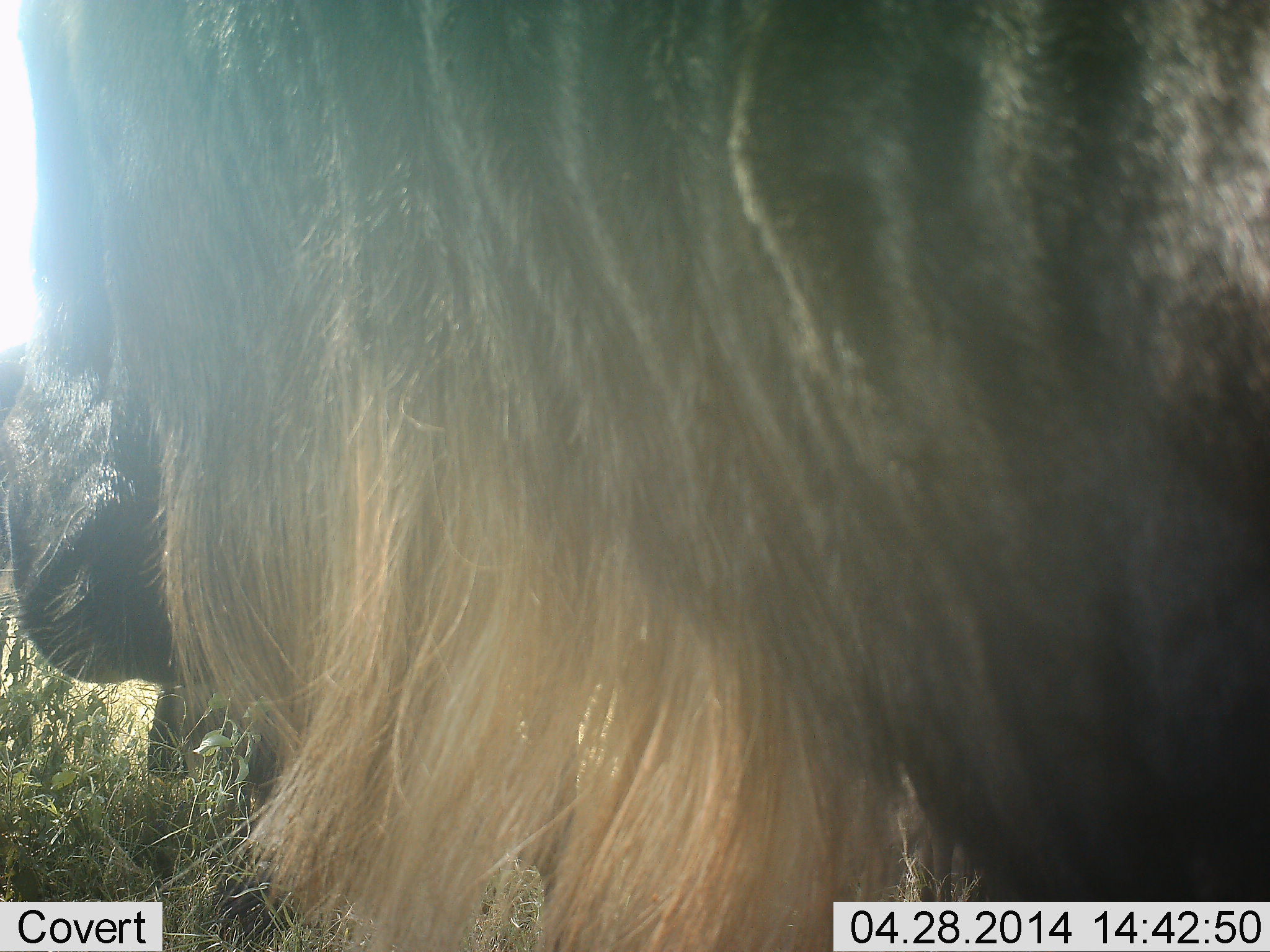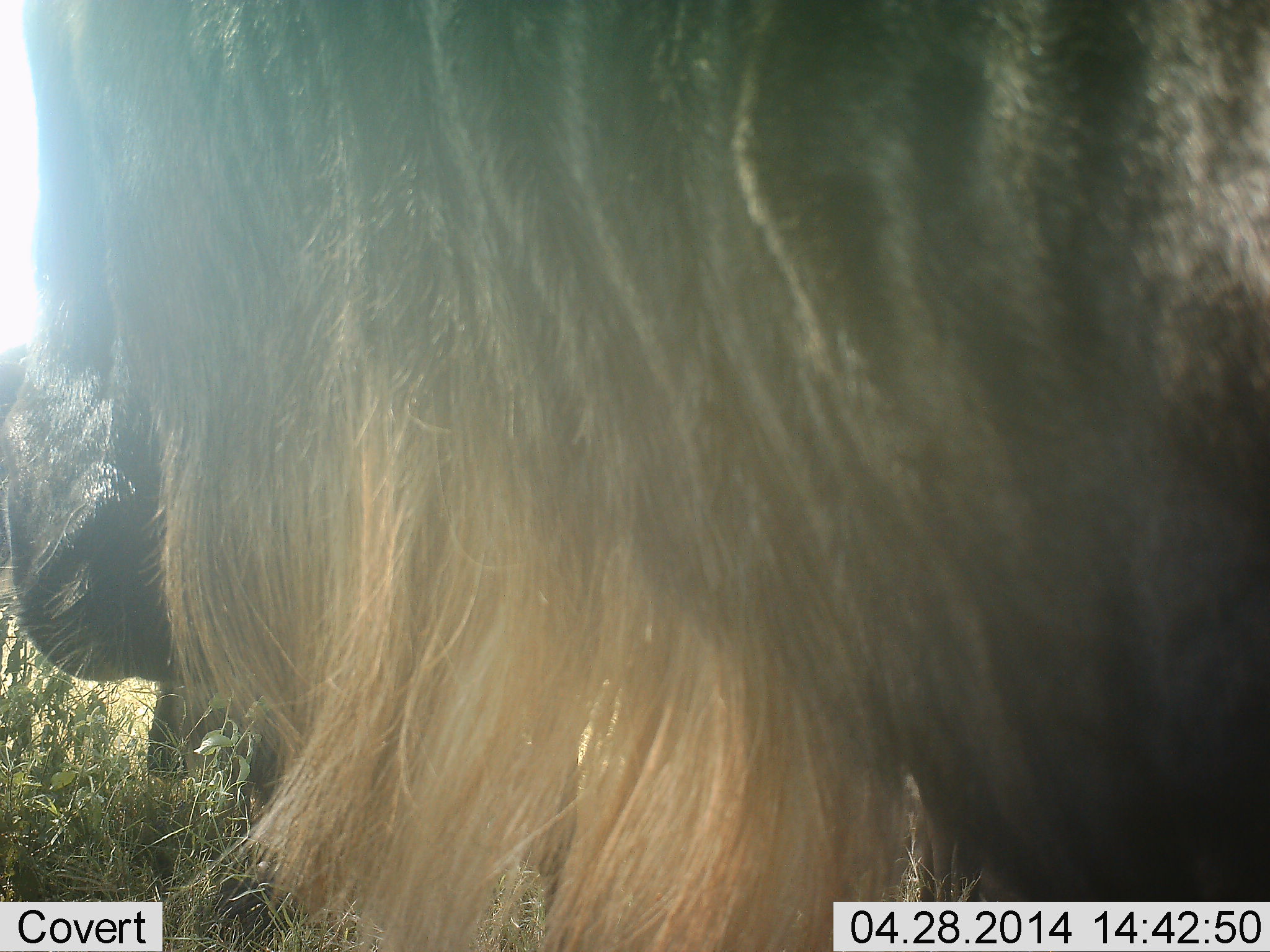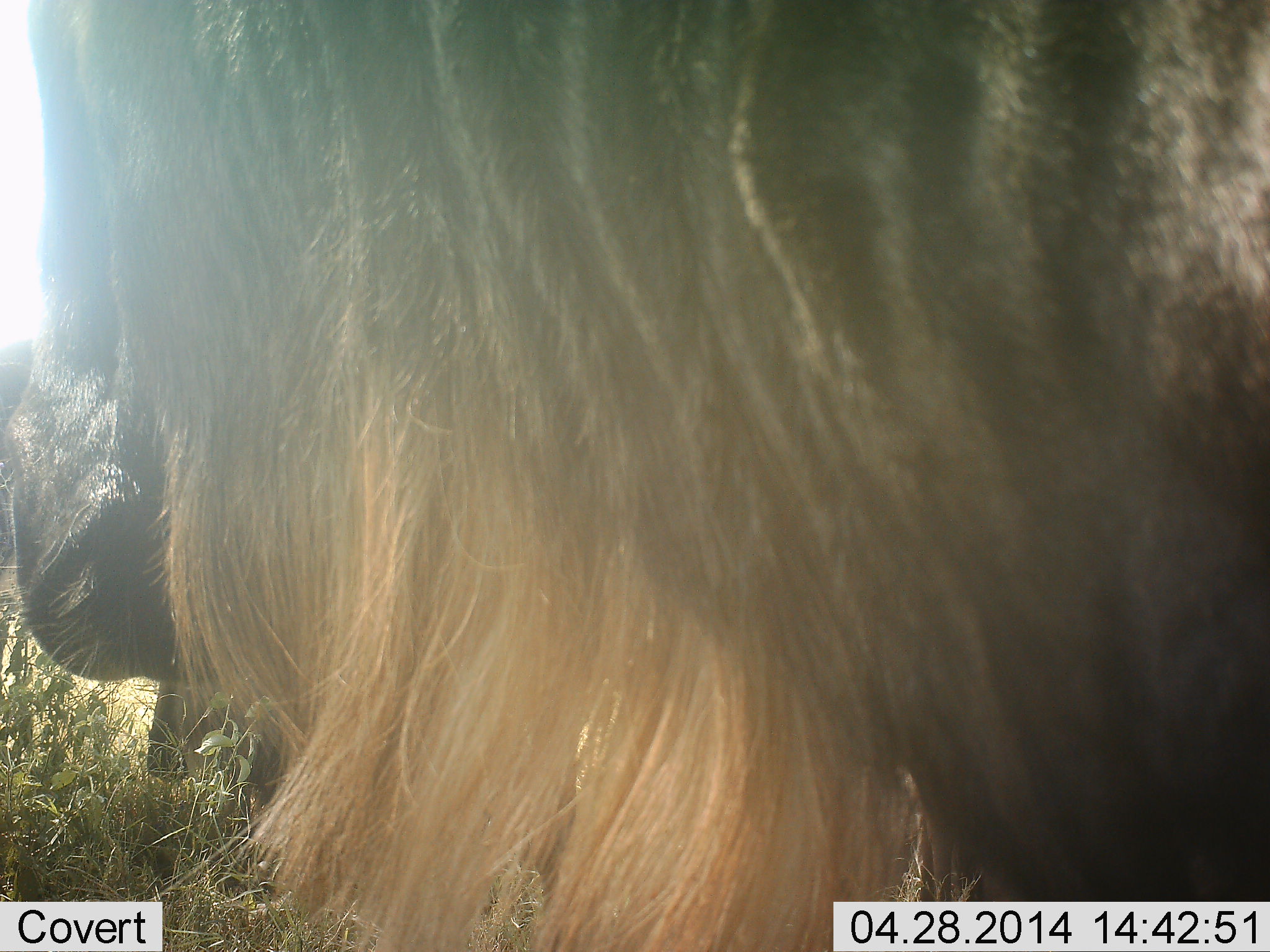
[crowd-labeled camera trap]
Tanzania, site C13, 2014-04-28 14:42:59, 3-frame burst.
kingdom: Animalia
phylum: Chordata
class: Mammalia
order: Artiodactyla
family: Bovidae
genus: Connochaetes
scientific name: Connochaetes taurinus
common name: blue wildebeest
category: wildebeest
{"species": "wildebeest (blue wildebeest) (Connochaetes taurinus)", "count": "1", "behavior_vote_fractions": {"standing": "88%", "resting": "19%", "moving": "0%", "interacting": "0%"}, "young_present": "0%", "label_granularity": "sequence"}